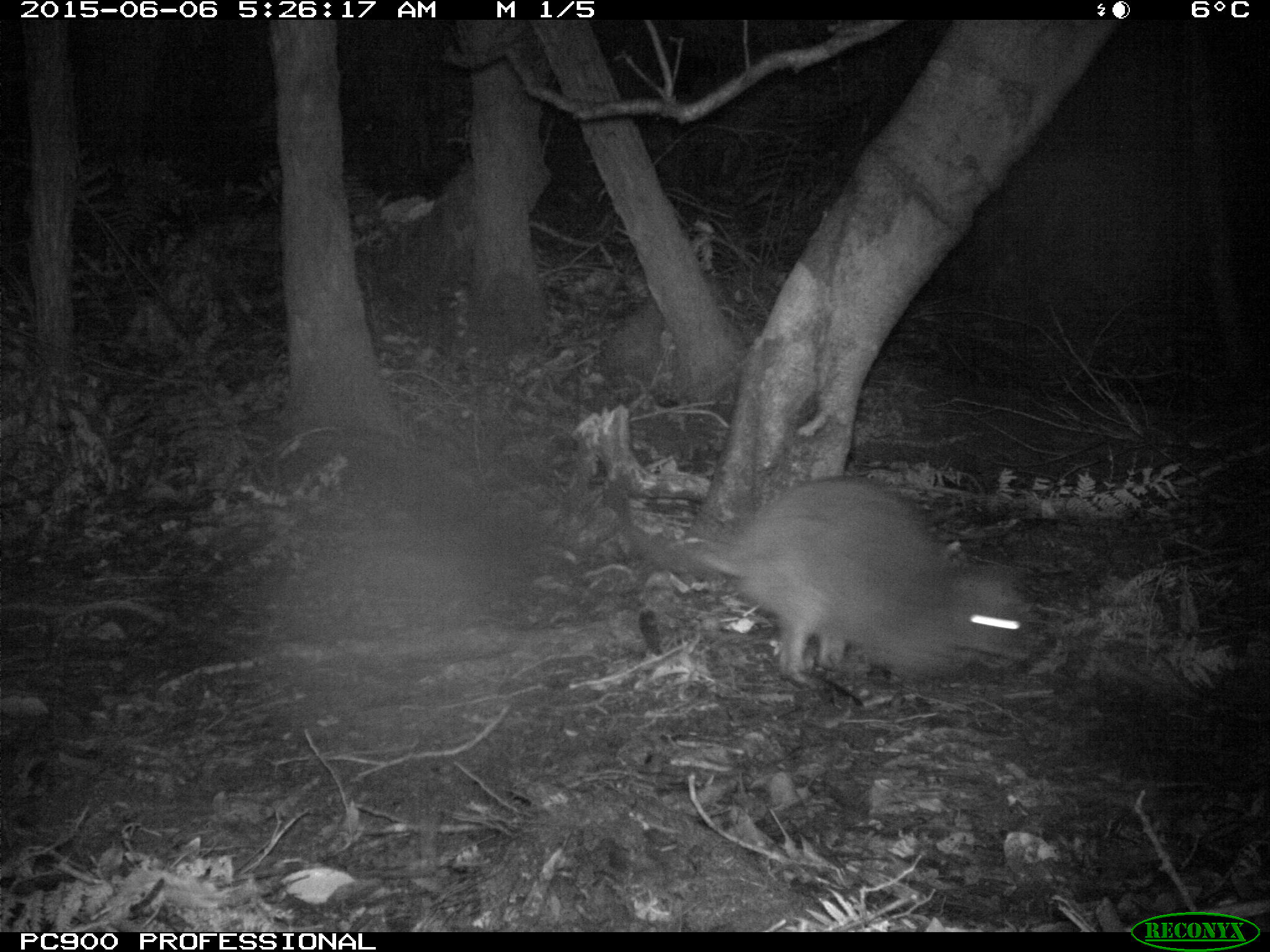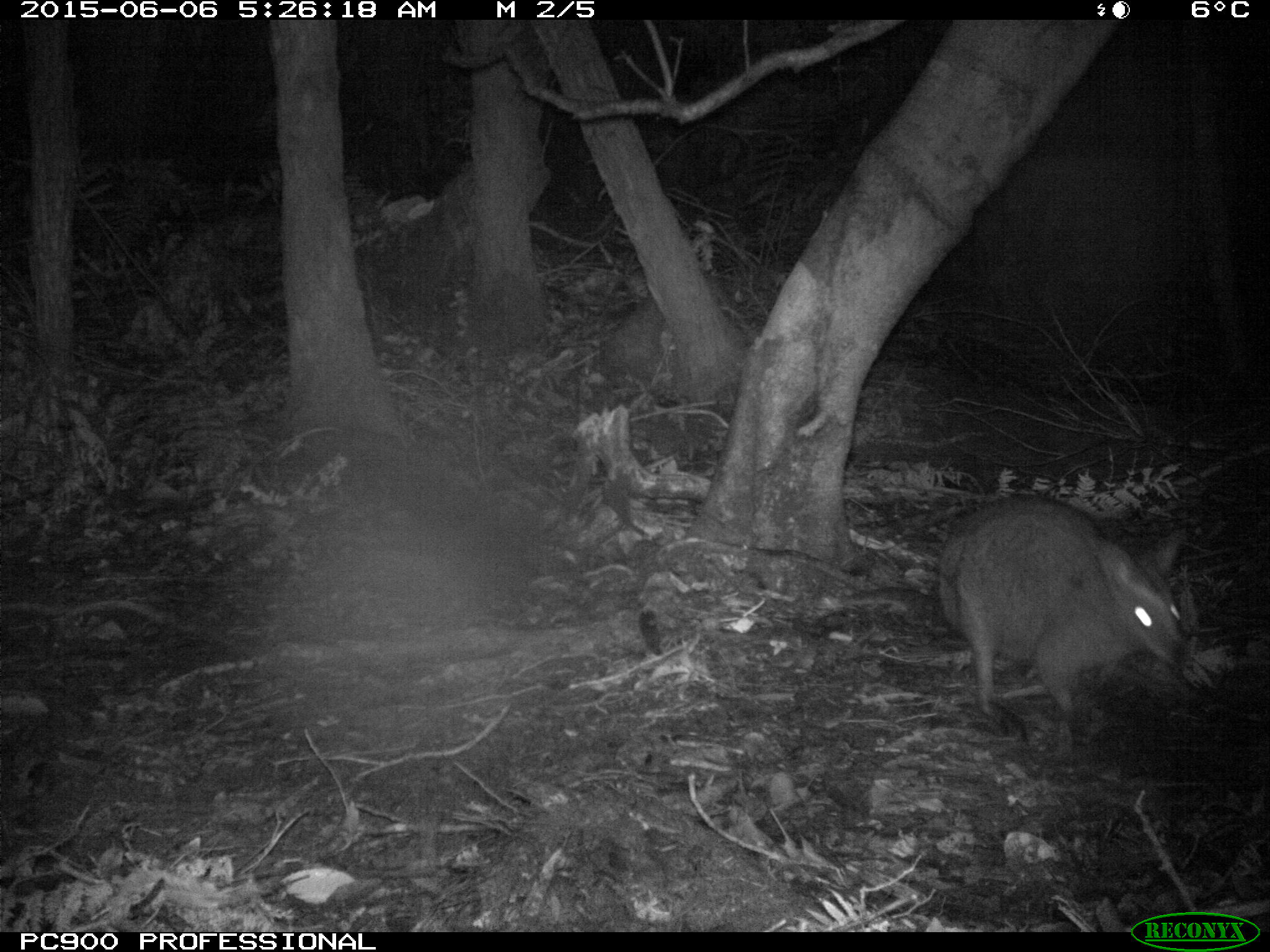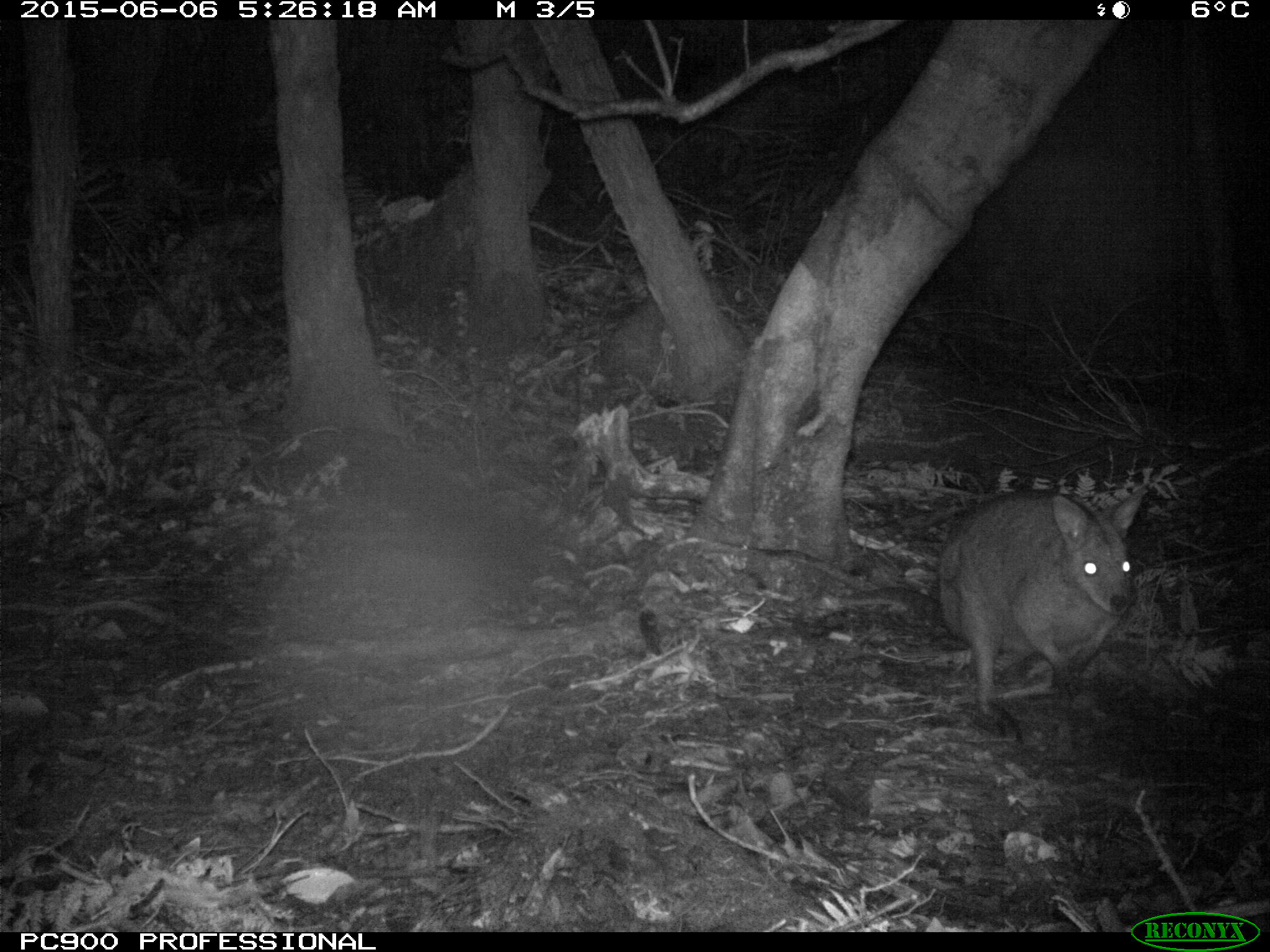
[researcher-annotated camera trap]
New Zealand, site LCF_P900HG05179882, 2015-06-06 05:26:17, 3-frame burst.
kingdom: Animalia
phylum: Chordata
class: Mammalia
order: Diprotodontia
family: Macropodidae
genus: Notamacropus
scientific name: Notamacropus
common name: wallaby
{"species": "wallaby (Notamacropus)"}